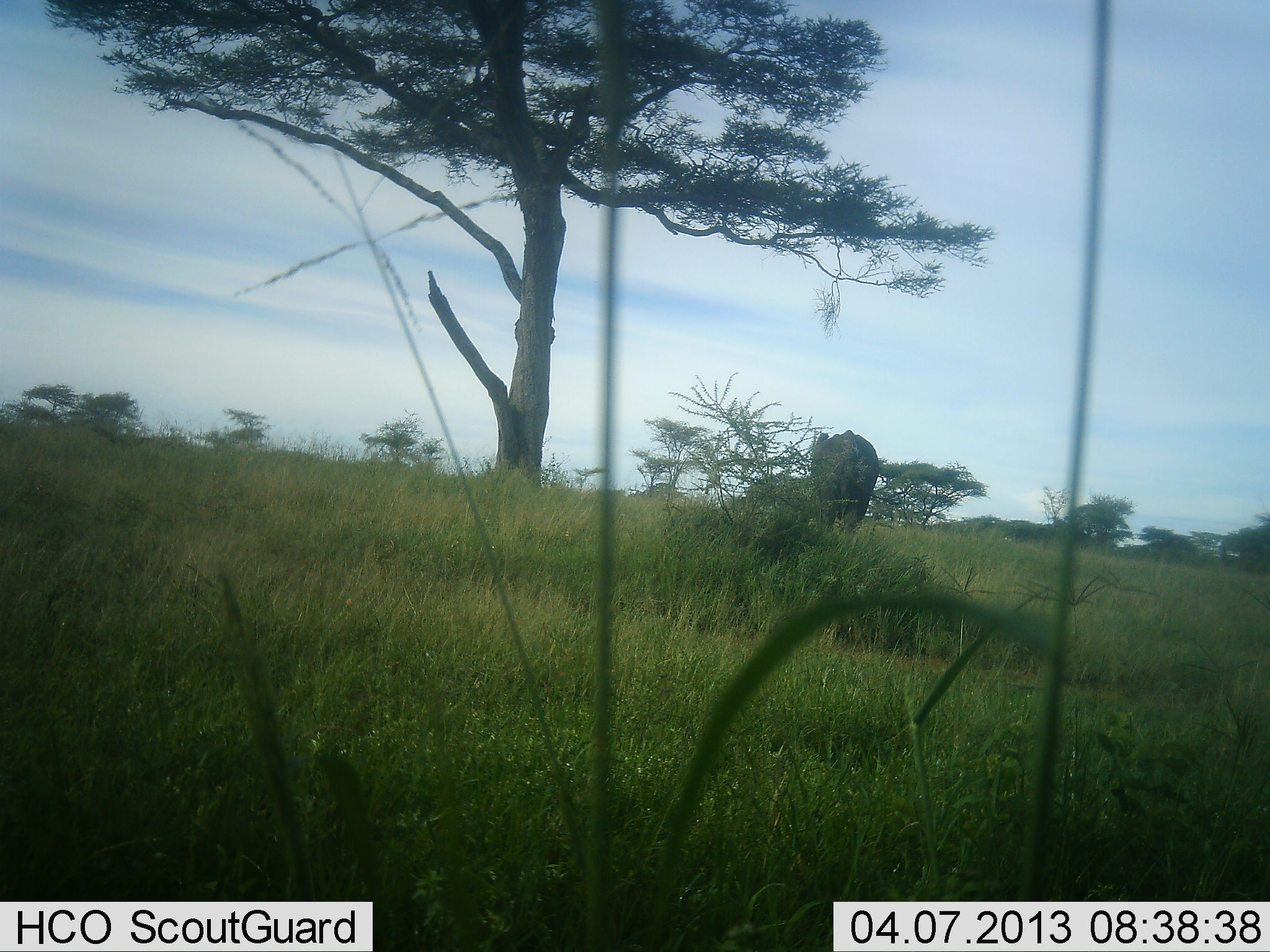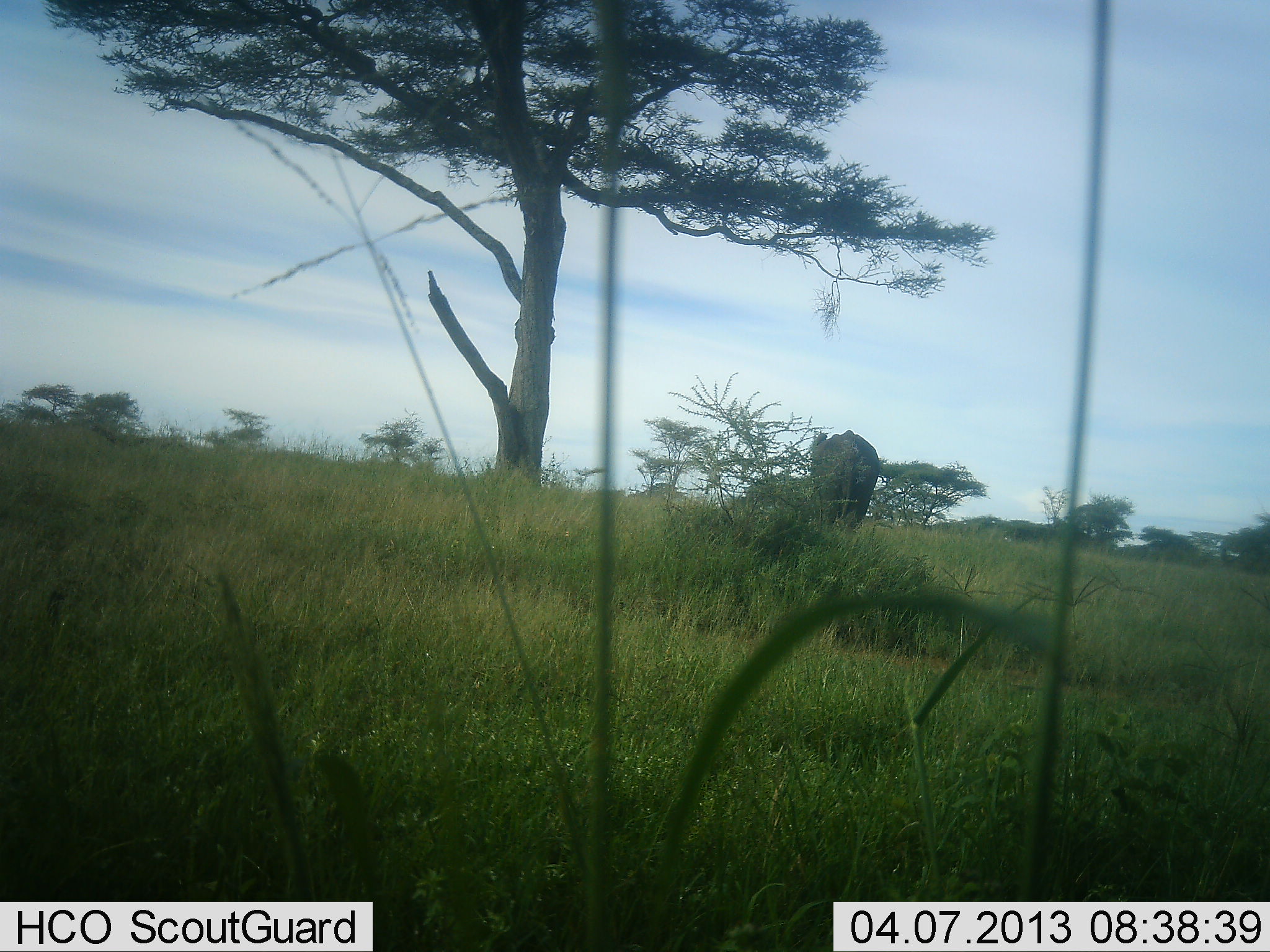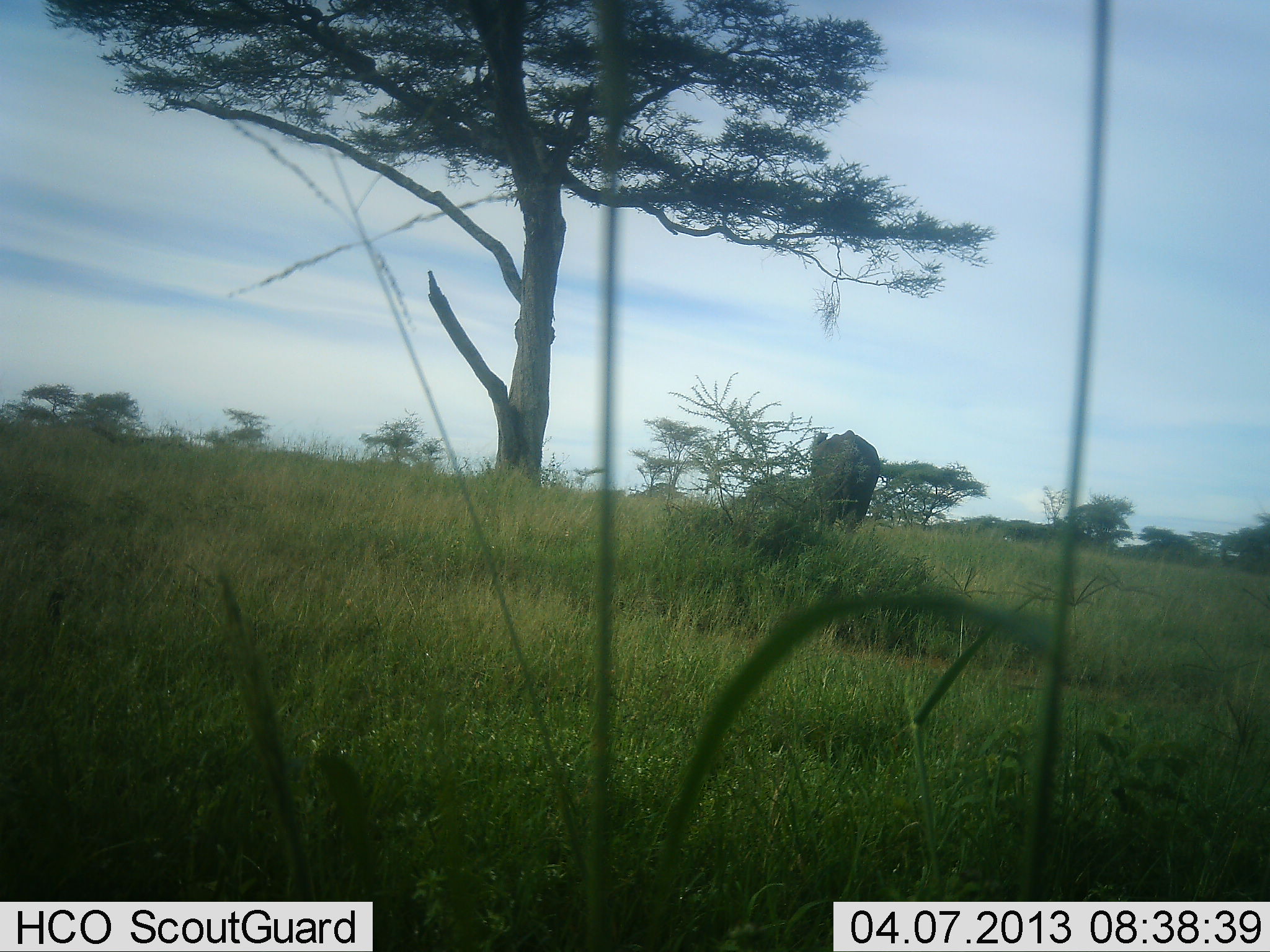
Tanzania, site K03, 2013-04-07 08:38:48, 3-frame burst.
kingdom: Animalia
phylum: Chordata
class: Mammalia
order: Proboscidea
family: Elephantidae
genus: Loxodonta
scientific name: Loxodonta africana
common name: african bush elephant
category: elephant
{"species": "elephant (african bush elephant) (Loxodonta africana)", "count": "1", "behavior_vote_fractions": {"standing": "83%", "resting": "9%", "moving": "9%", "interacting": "0%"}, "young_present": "0%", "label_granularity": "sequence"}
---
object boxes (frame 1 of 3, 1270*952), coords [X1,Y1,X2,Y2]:
animal: [813,430,879,531]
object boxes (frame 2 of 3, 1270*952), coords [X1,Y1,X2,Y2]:
animal: [810,431,878,523]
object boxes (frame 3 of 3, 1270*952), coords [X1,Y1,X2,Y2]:
animal: [810,430,881,523]